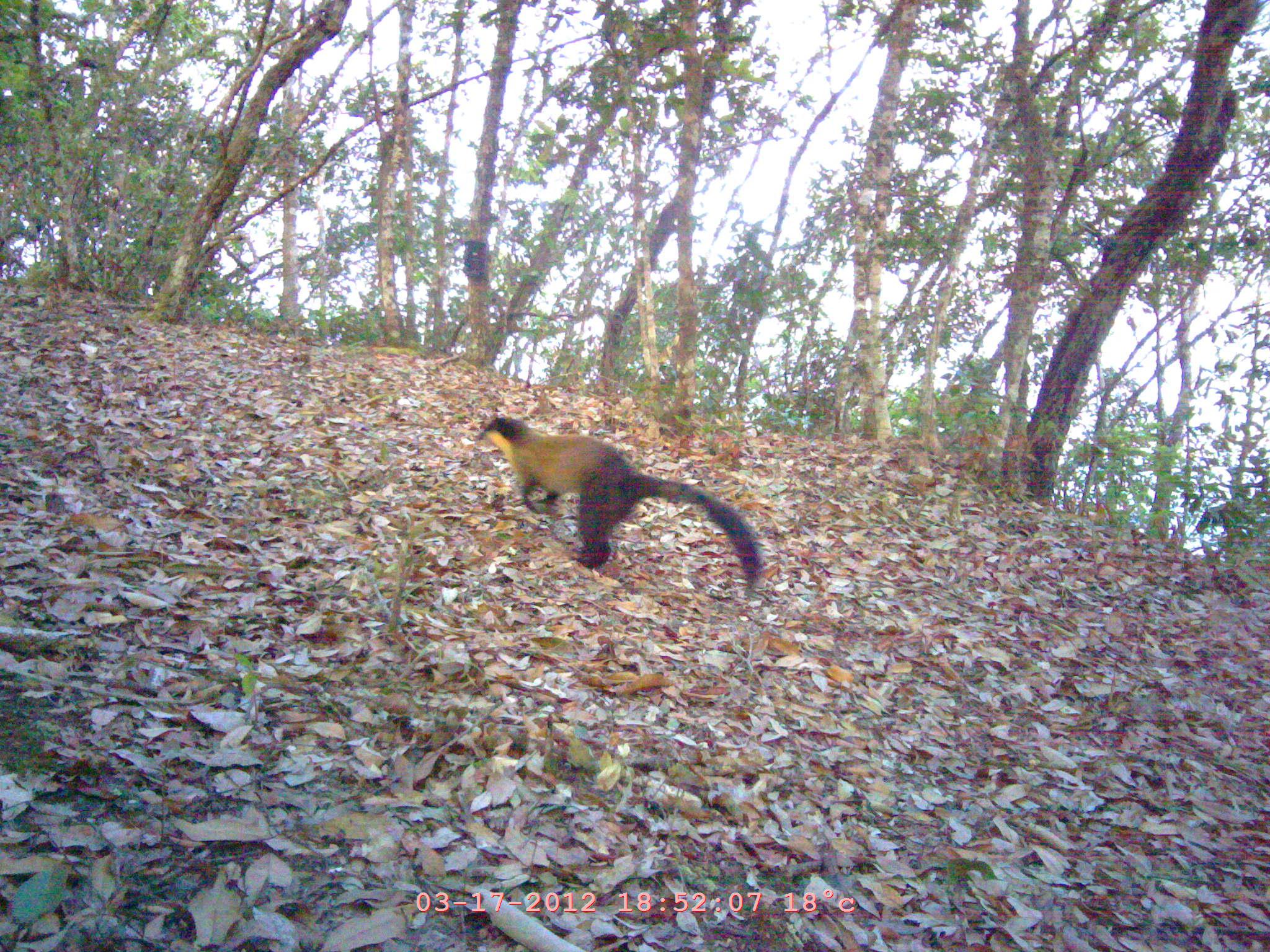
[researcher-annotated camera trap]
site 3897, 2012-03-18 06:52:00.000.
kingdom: Animalia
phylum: Chordata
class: Mammalia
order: Carnivora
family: Mustelidae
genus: Martes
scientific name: Martes flavigula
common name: yellow-throated marten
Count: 1.